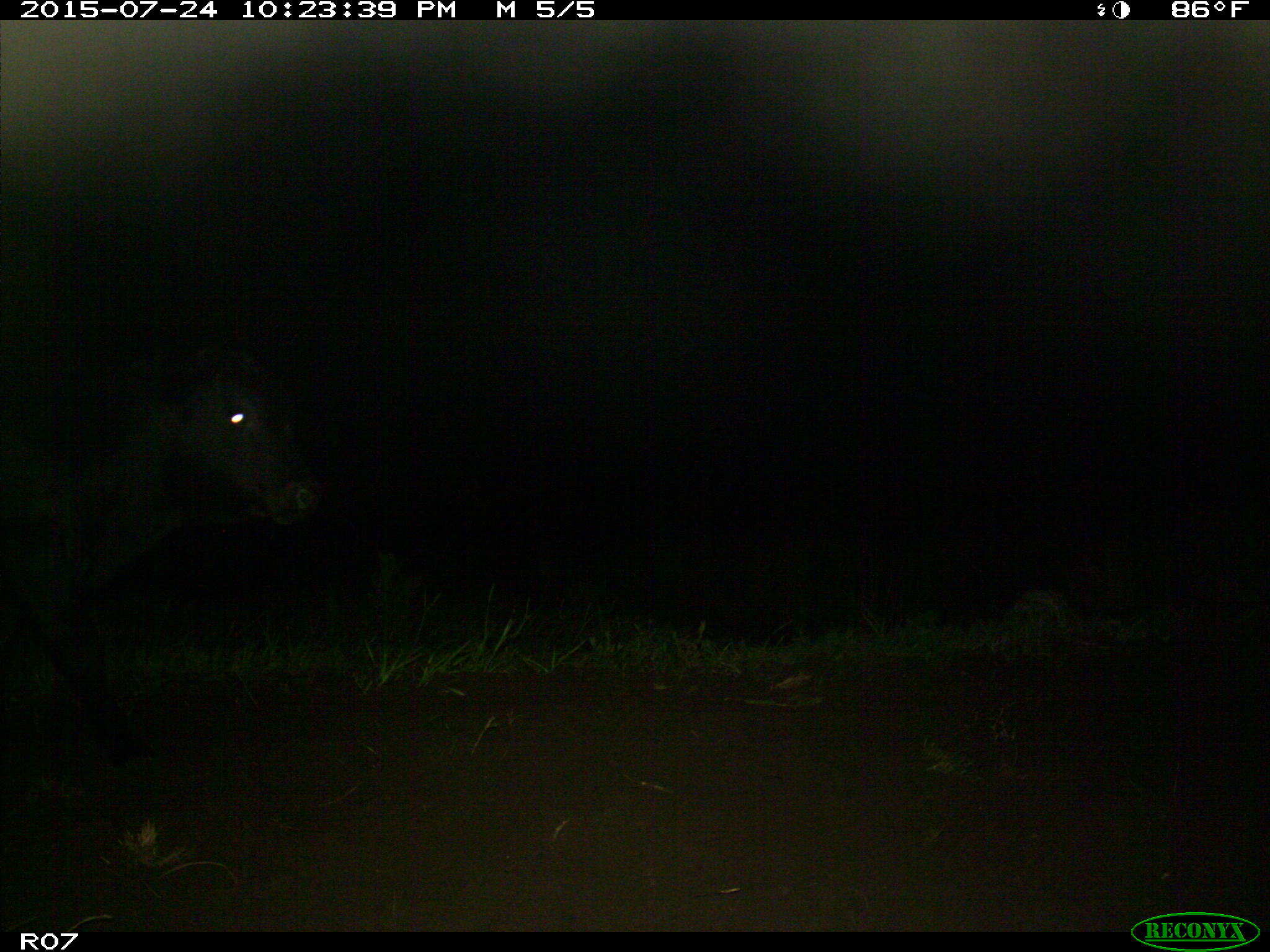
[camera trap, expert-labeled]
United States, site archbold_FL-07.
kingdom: Animalia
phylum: Chordata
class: Mammalia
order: Artiodactyla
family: Bovidae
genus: Bos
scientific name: Bos taurus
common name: domestic cow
Bos taurus (domestic cow).